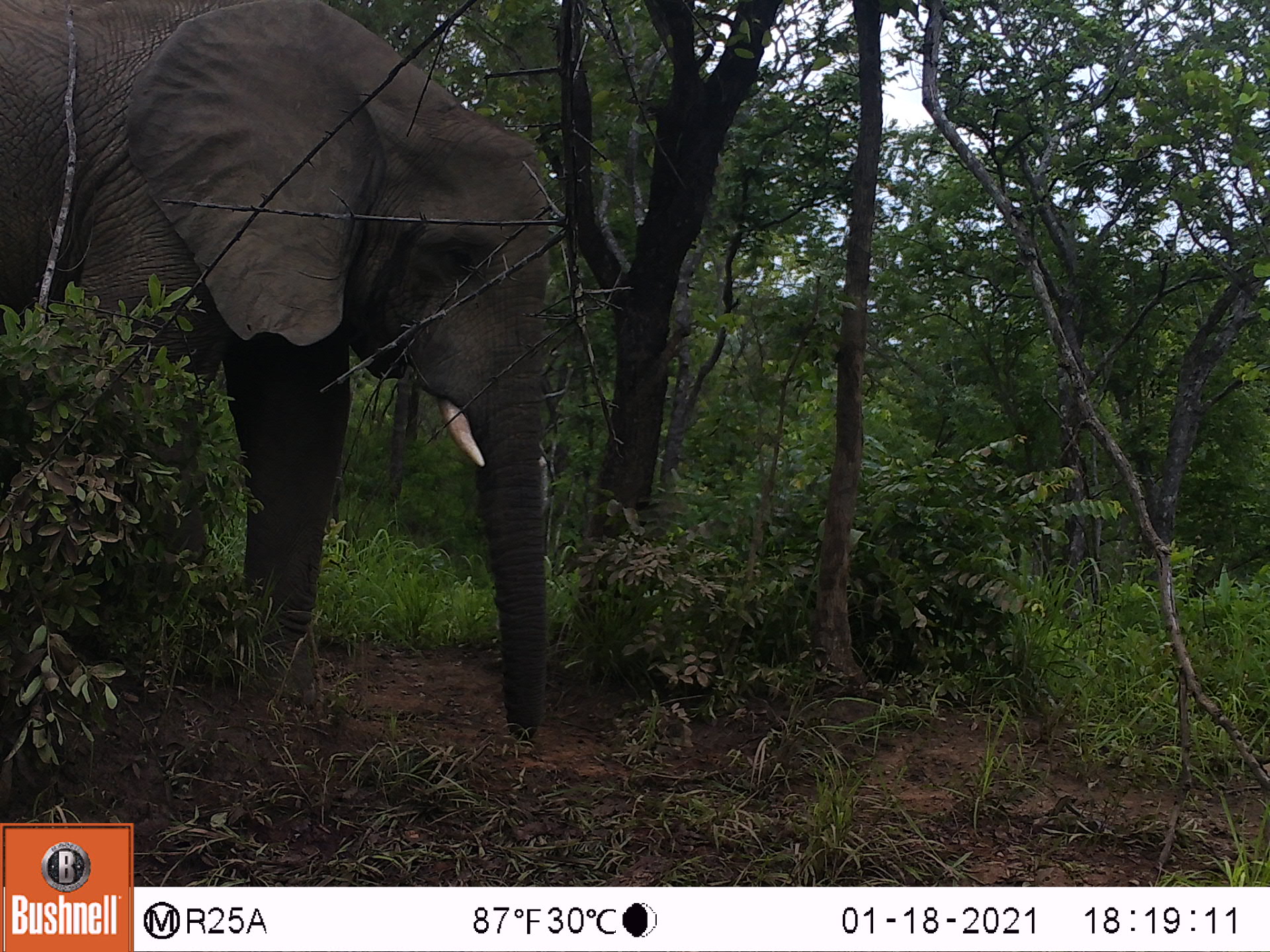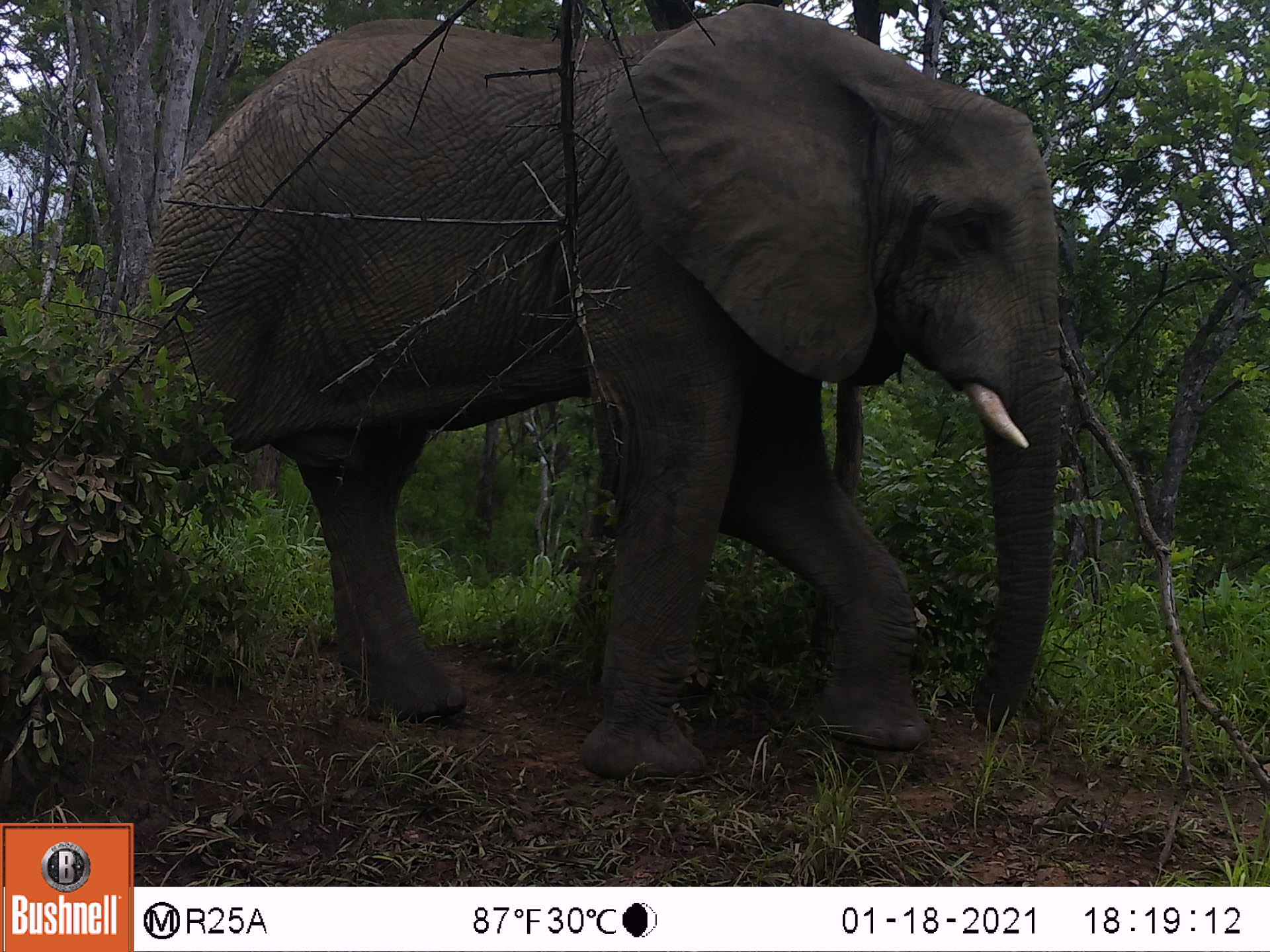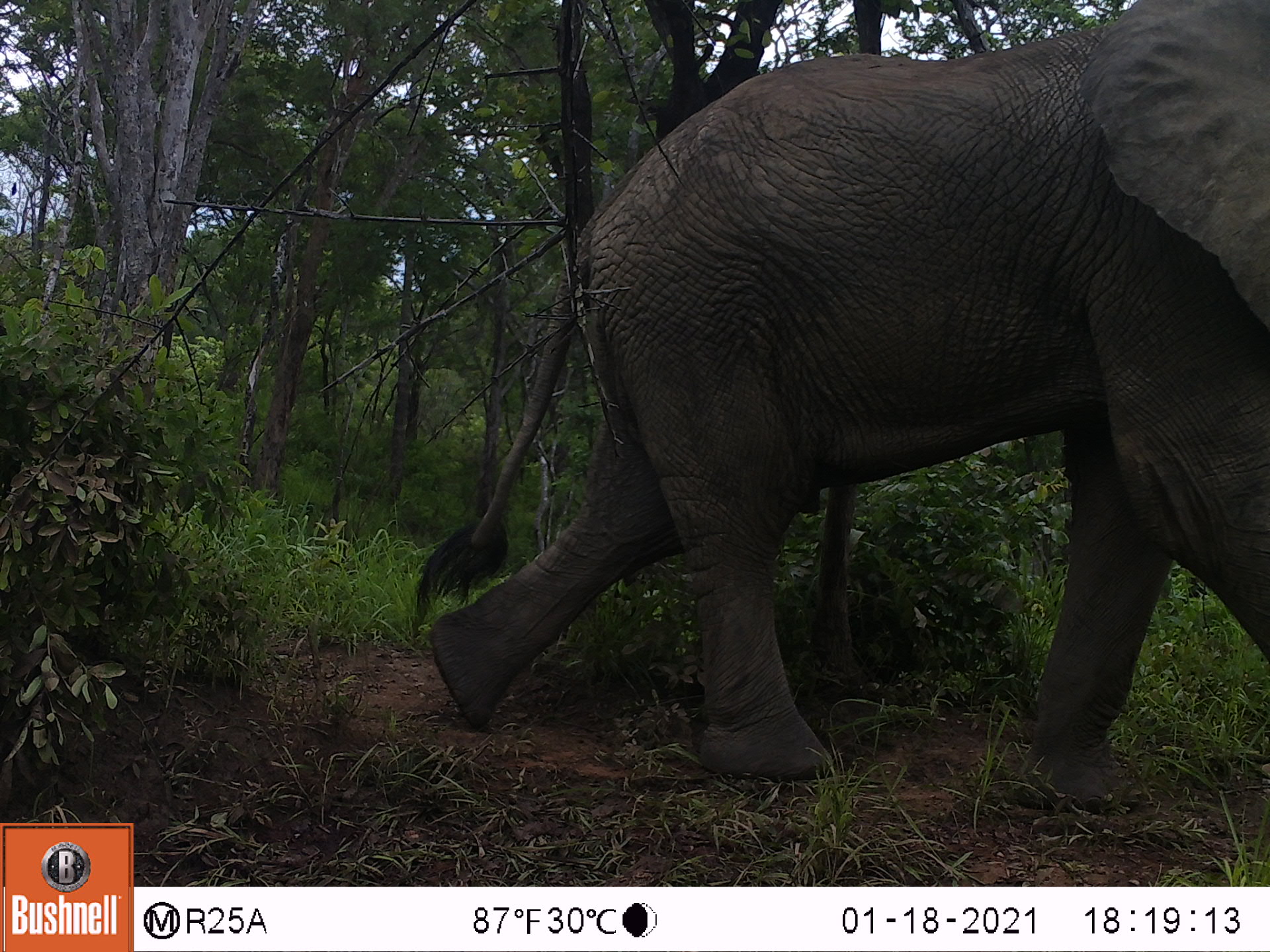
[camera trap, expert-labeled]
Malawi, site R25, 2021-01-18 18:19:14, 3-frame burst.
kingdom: Animalia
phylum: Chordata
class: Mammalia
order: Proboscidea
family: Elephantidae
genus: Loxodonta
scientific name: Loxodonta africana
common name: african savanna elephant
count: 1